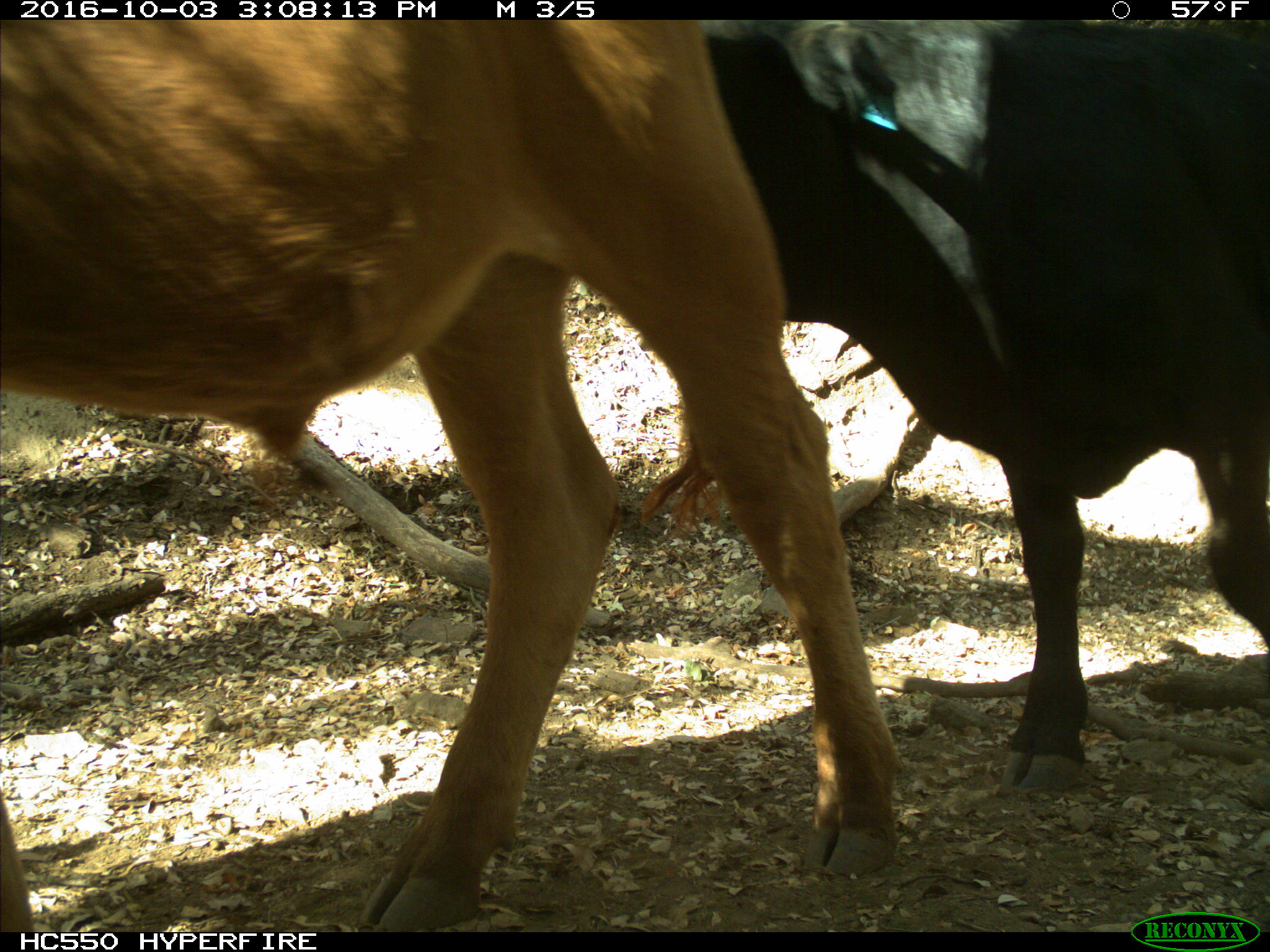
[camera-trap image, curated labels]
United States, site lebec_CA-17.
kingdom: Animalia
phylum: Chordata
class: Mammalia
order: Artiodactyla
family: Bovidae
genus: Bos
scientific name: Bos taurus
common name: domestic cow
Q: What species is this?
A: Bos taurus (domestic cow).